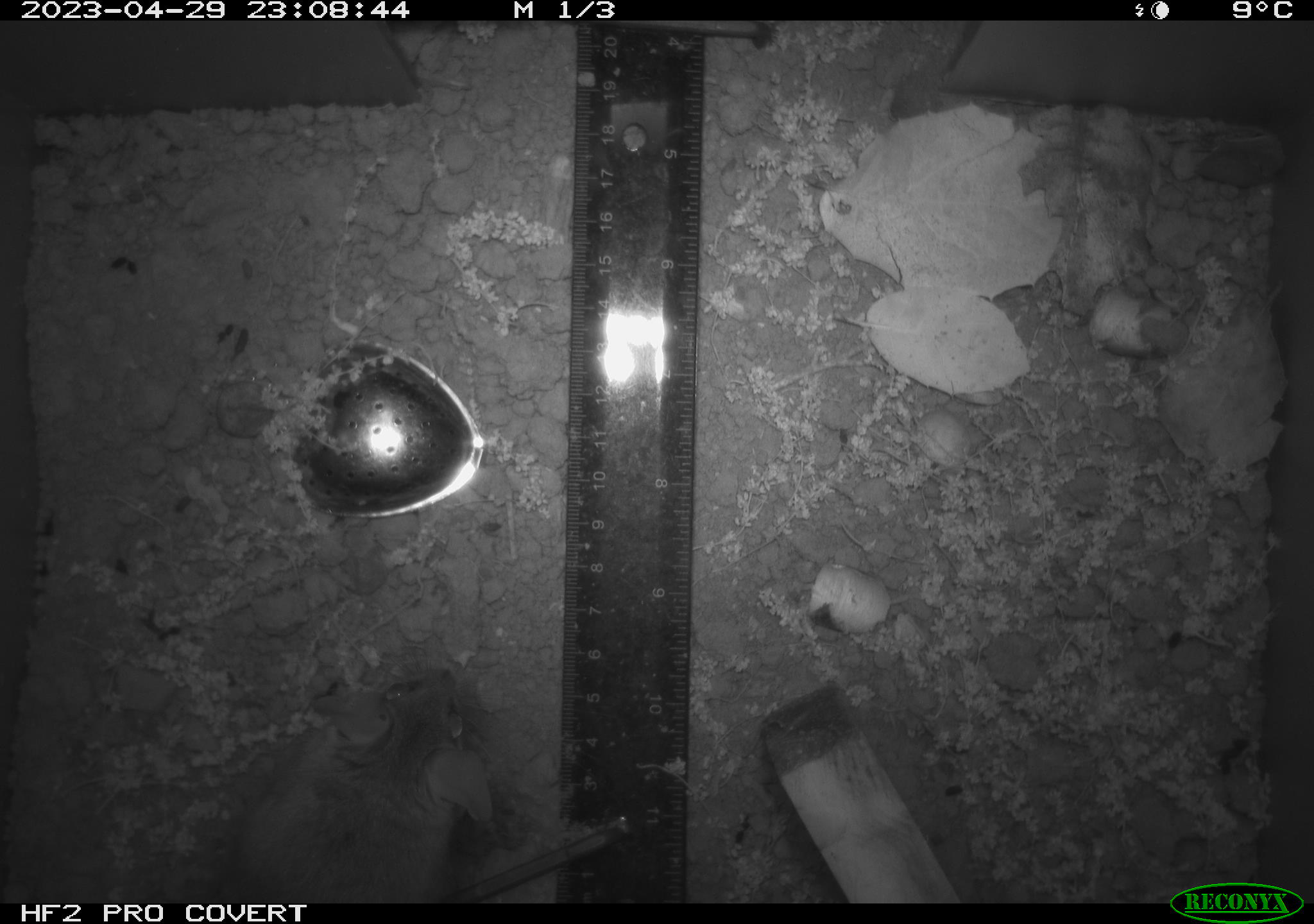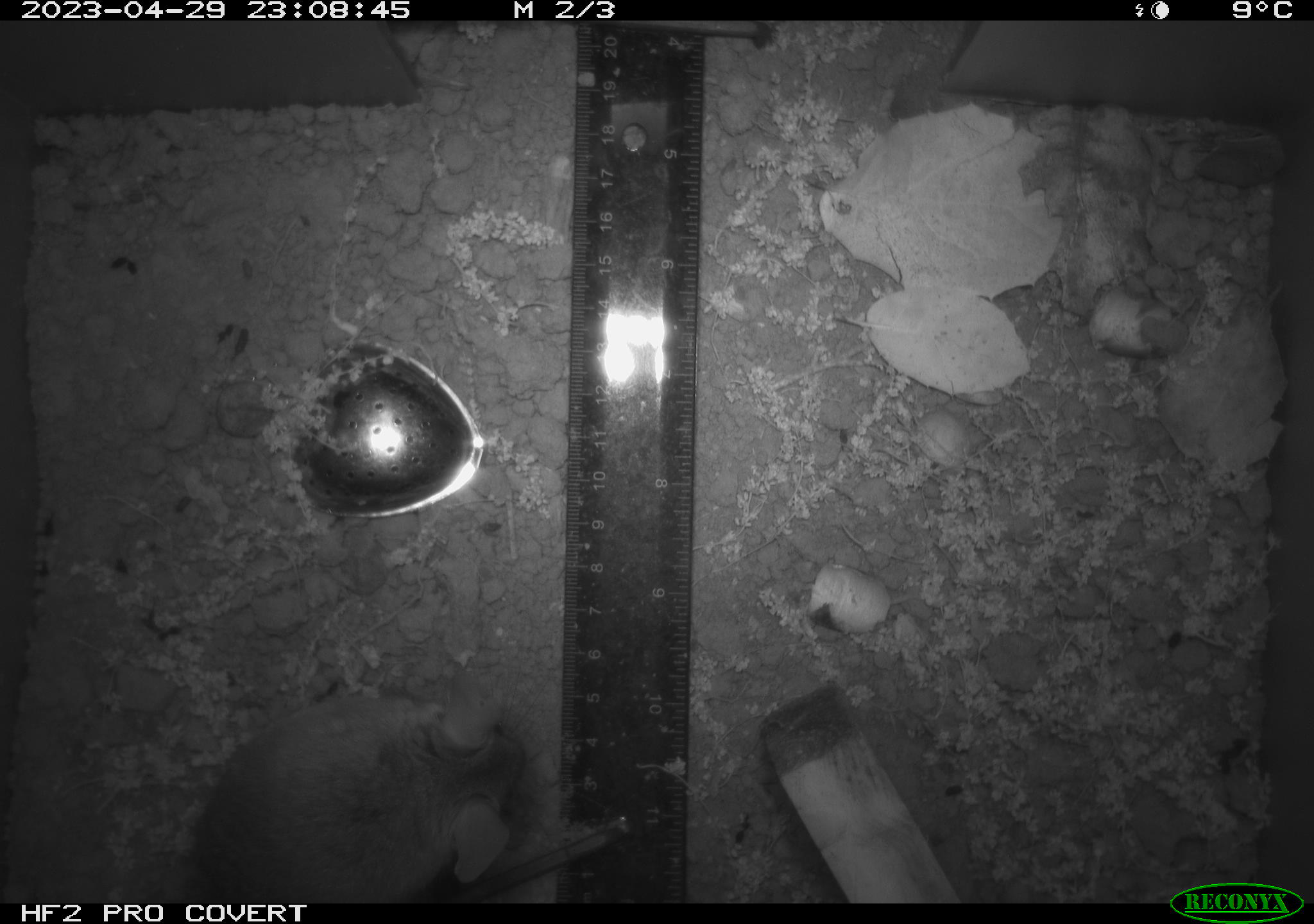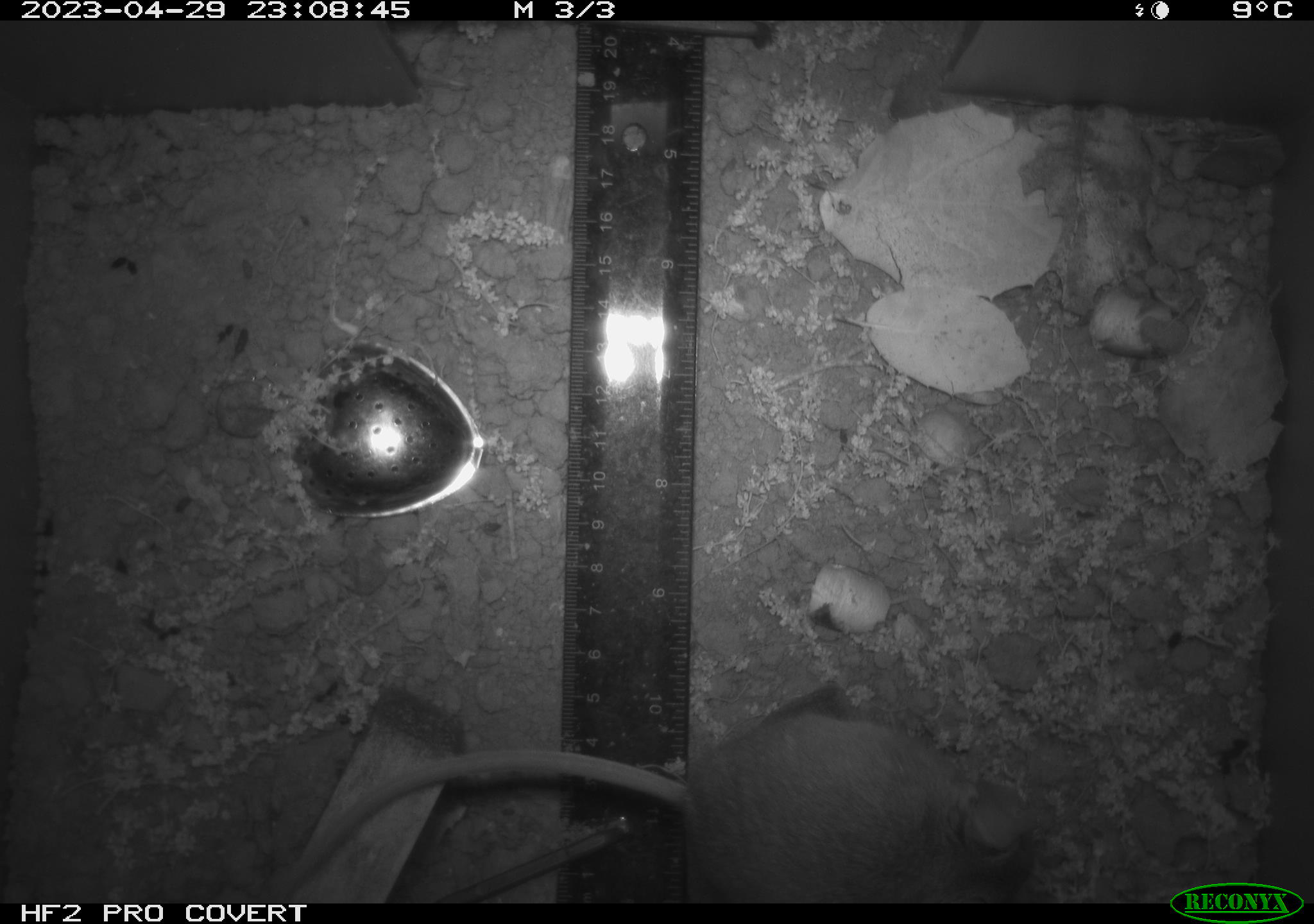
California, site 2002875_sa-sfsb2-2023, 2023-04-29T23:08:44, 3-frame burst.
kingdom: Animalia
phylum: Chordata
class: Mammalia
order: Rodentia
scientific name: Rodentia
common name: mouse species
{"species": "mouse species (Rodentia)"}